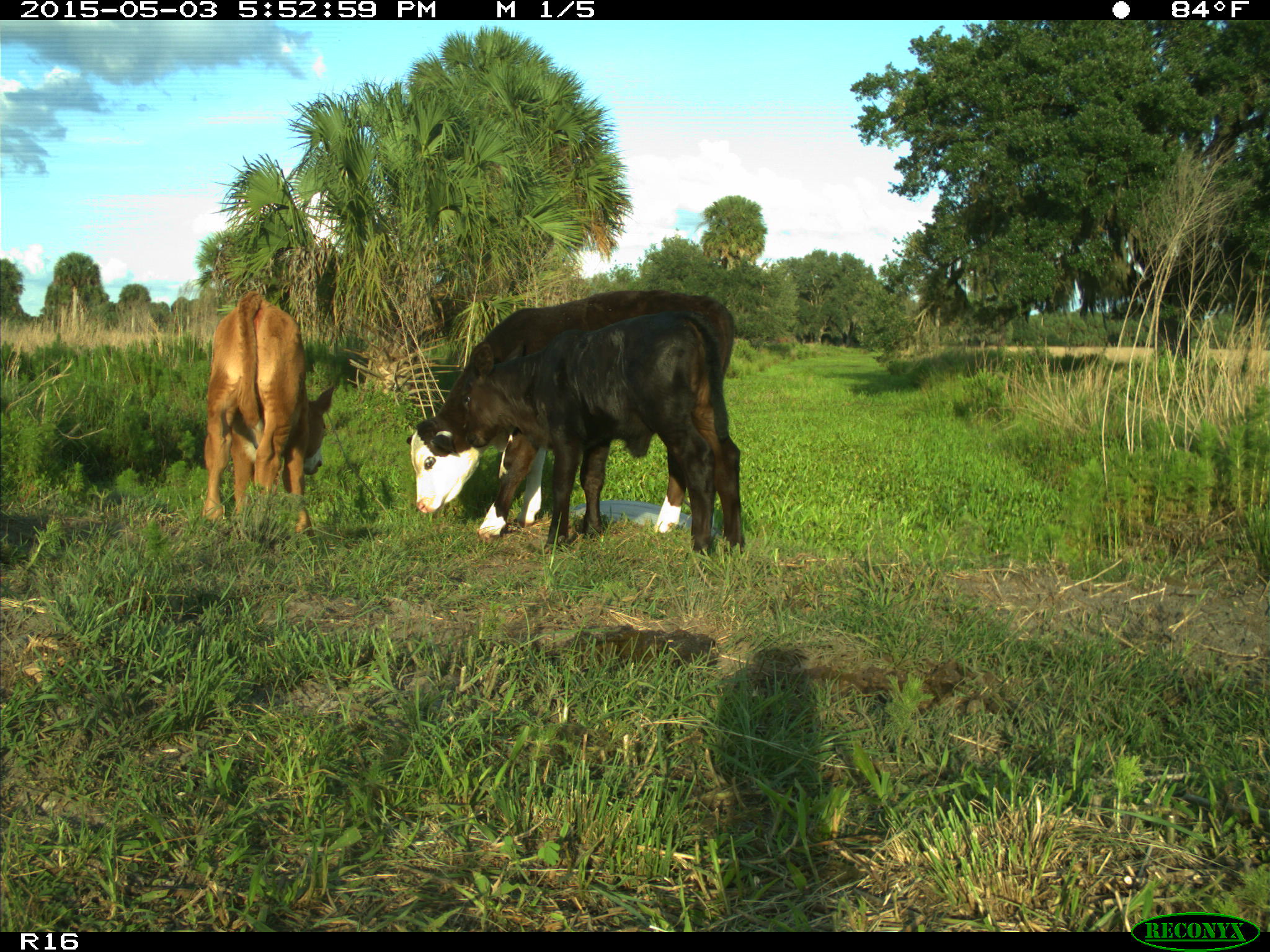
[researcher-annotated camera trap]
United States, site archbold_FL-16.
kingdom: Animalia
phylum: Chordata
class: Mammalia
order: Artiodactyla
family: Bovidae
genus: Bos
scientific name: Bos taurus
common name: domestic cow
Bos taurus (domestic cow).